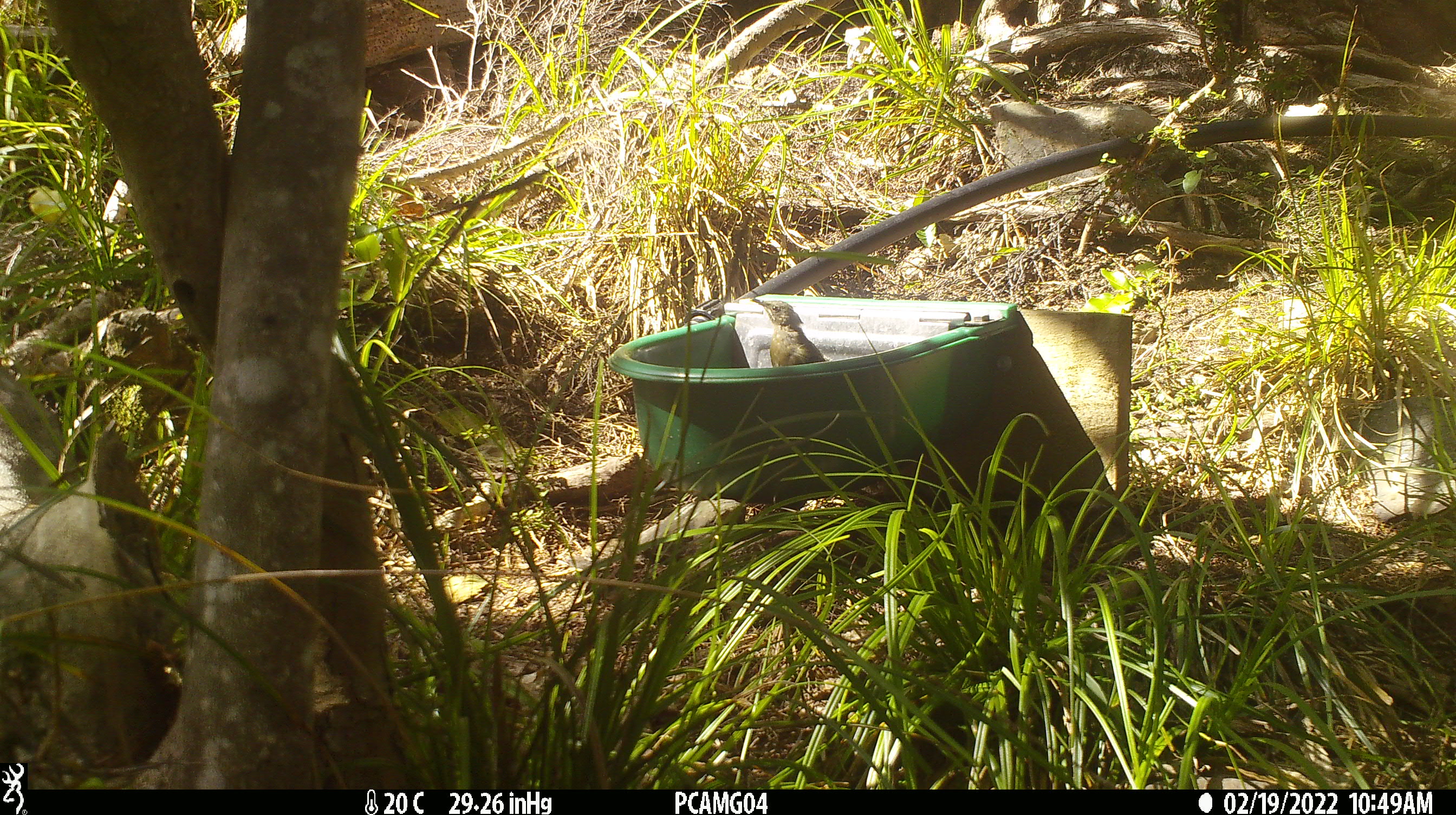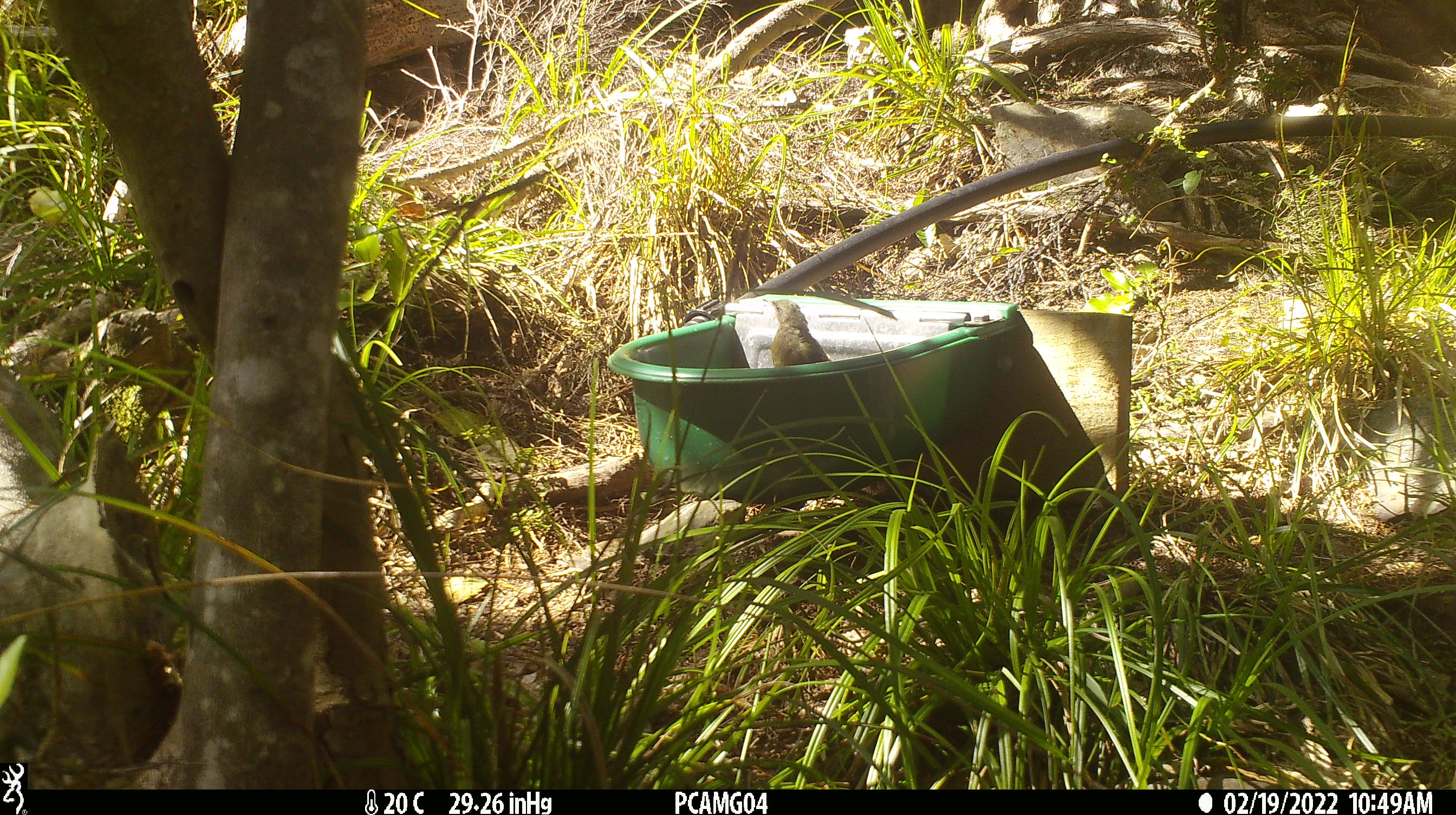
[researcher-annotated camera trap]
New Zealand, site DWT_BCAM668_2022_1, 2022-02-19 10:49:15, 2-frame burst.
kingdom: Animalia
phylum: Chordata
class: Aves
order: Passeriformes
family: Meliphagidae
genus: Anthornis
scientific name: Anthornis melanura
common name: new zealand bellbird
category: bellbird